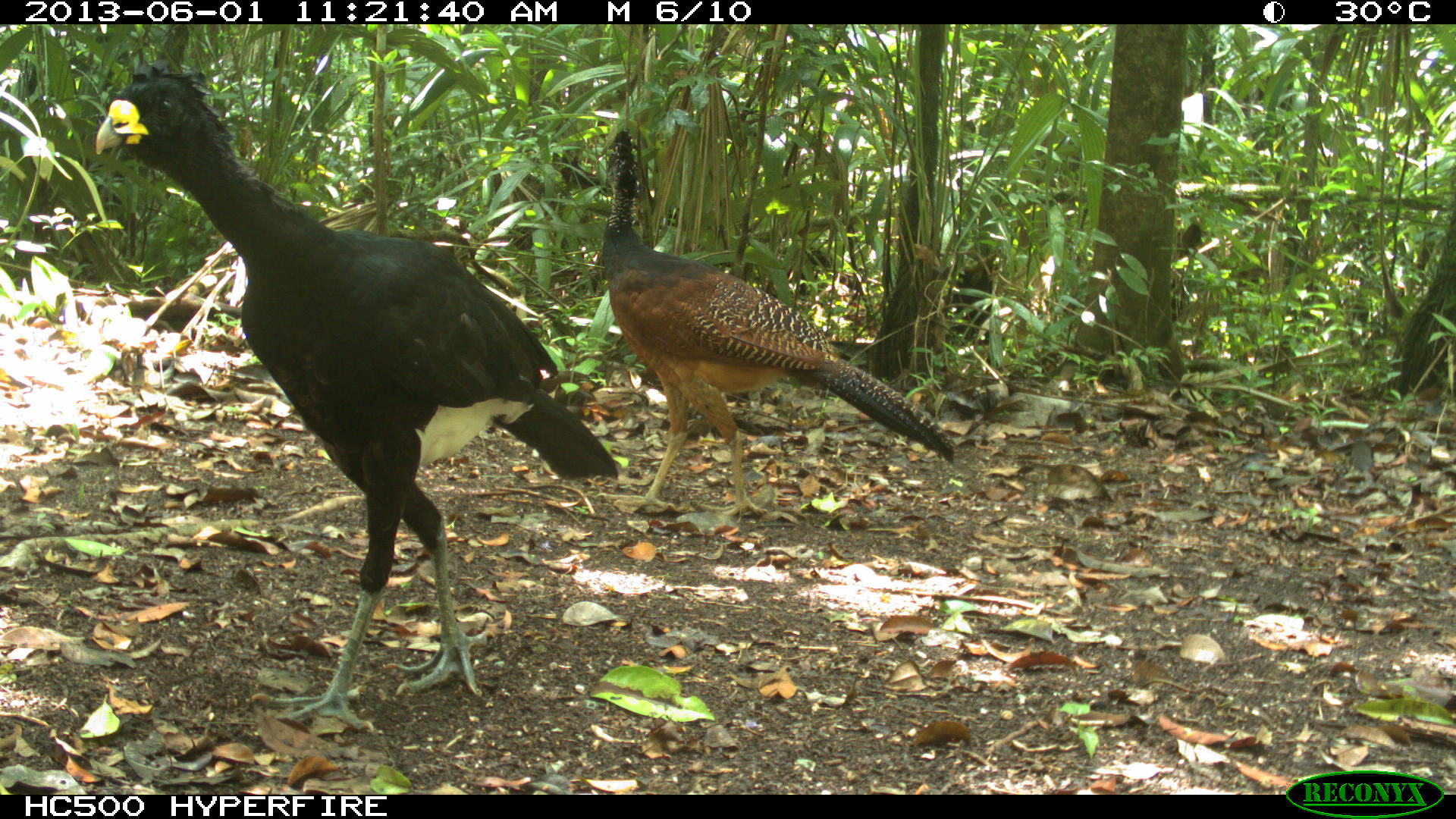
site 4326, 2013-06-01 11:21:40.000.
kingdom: Animalia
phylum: Chordata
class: Aves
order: Galliformes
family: Cracidae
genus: Crax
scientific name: Crax rubra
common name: great curassow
Crax rubra (great curassow), count 4.